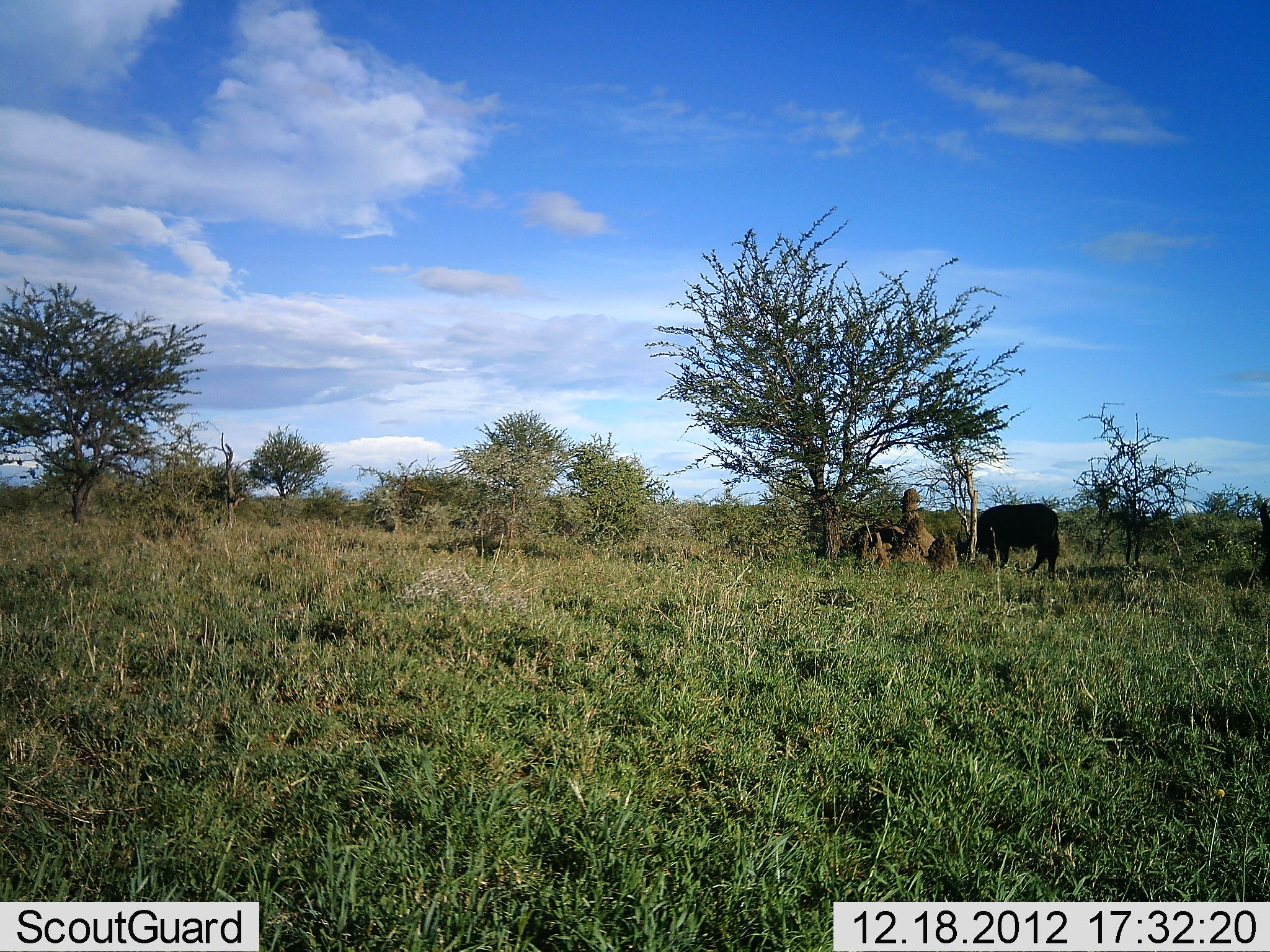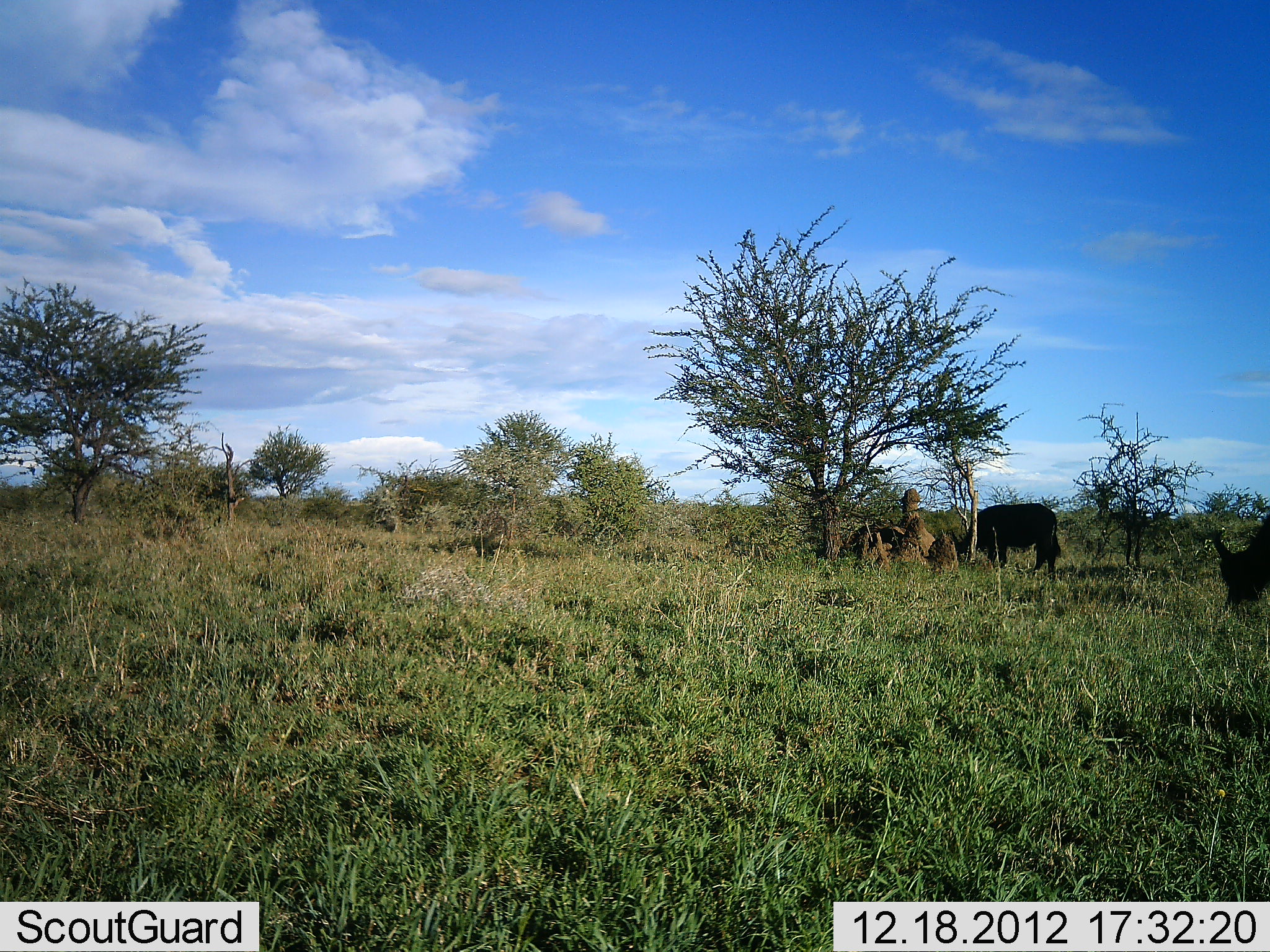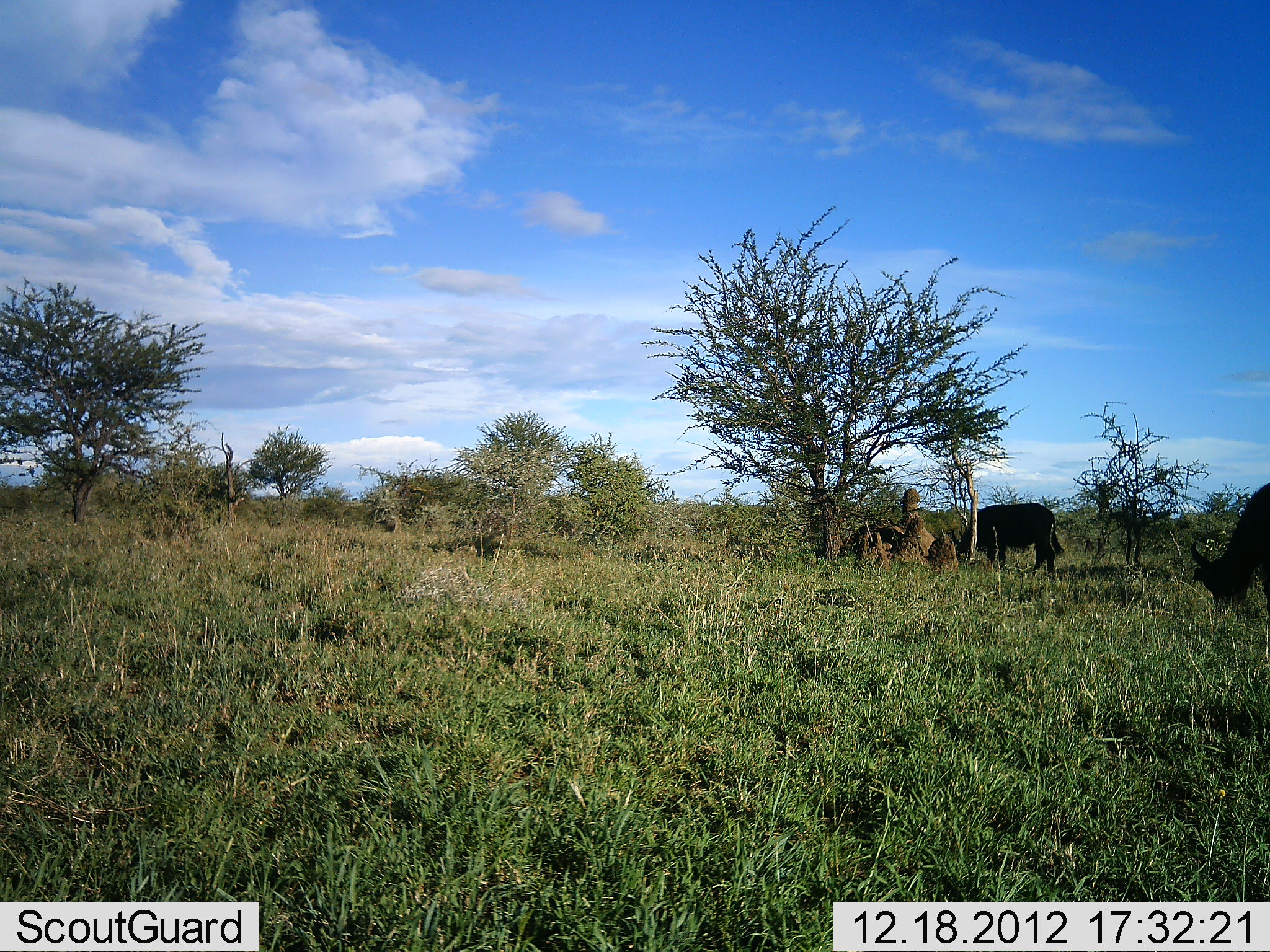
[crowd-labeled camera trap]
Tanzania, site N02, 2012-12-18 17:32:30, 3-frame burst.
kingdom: Animalia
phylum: Chordata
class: Mammalia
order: Artiodactyla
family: Bovidae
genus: Syncerus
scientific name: Syncerus caffer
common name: cape buffalo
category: buffalo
Buffalo (cape buffalo) (Syncerus caffer), count 2. Behavior (volunteer vote fractions): standing 24%, resting 5%, moving 24%, interacting 0%. Young present (vote fraction): 0%. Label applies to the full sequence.